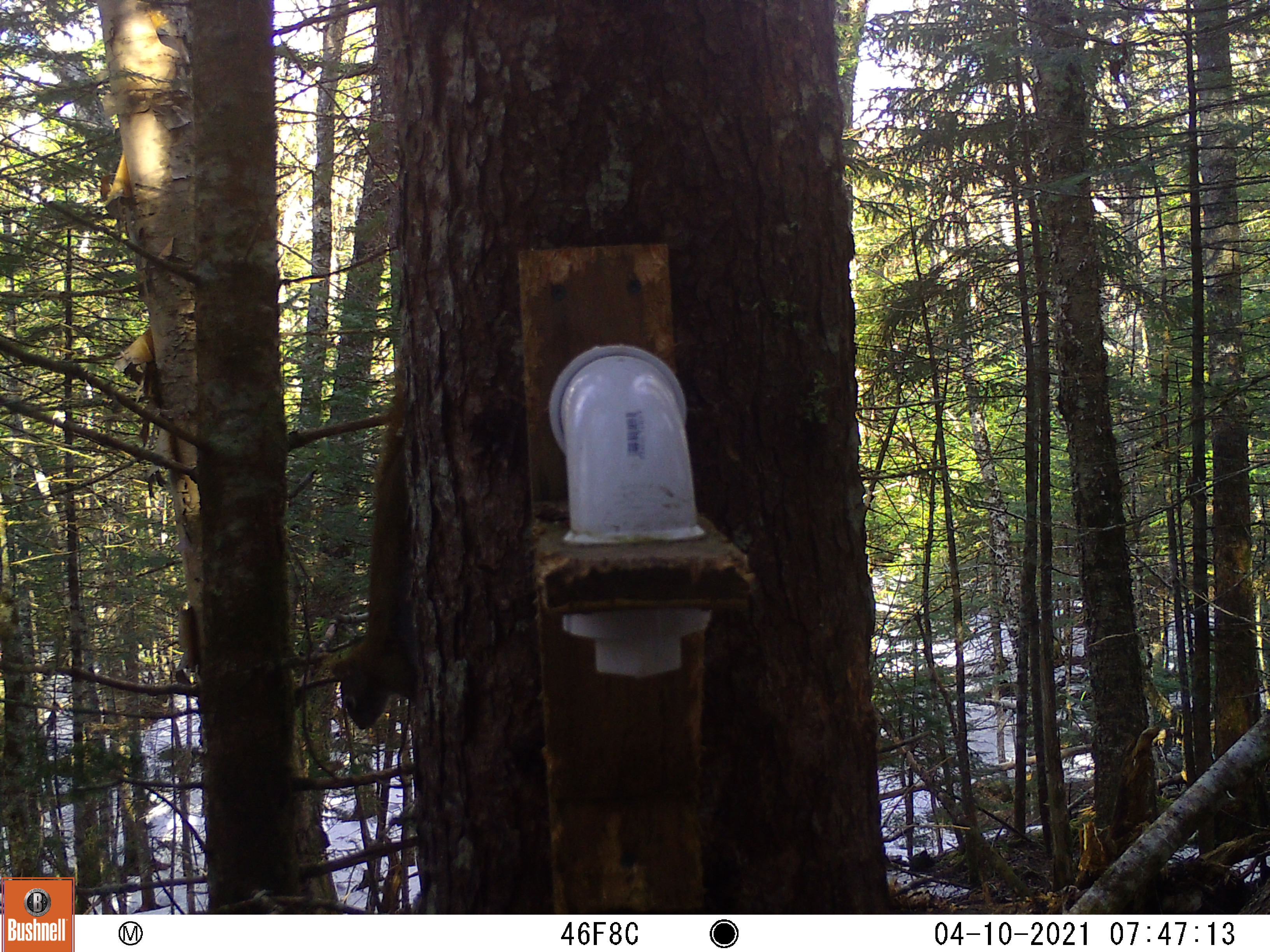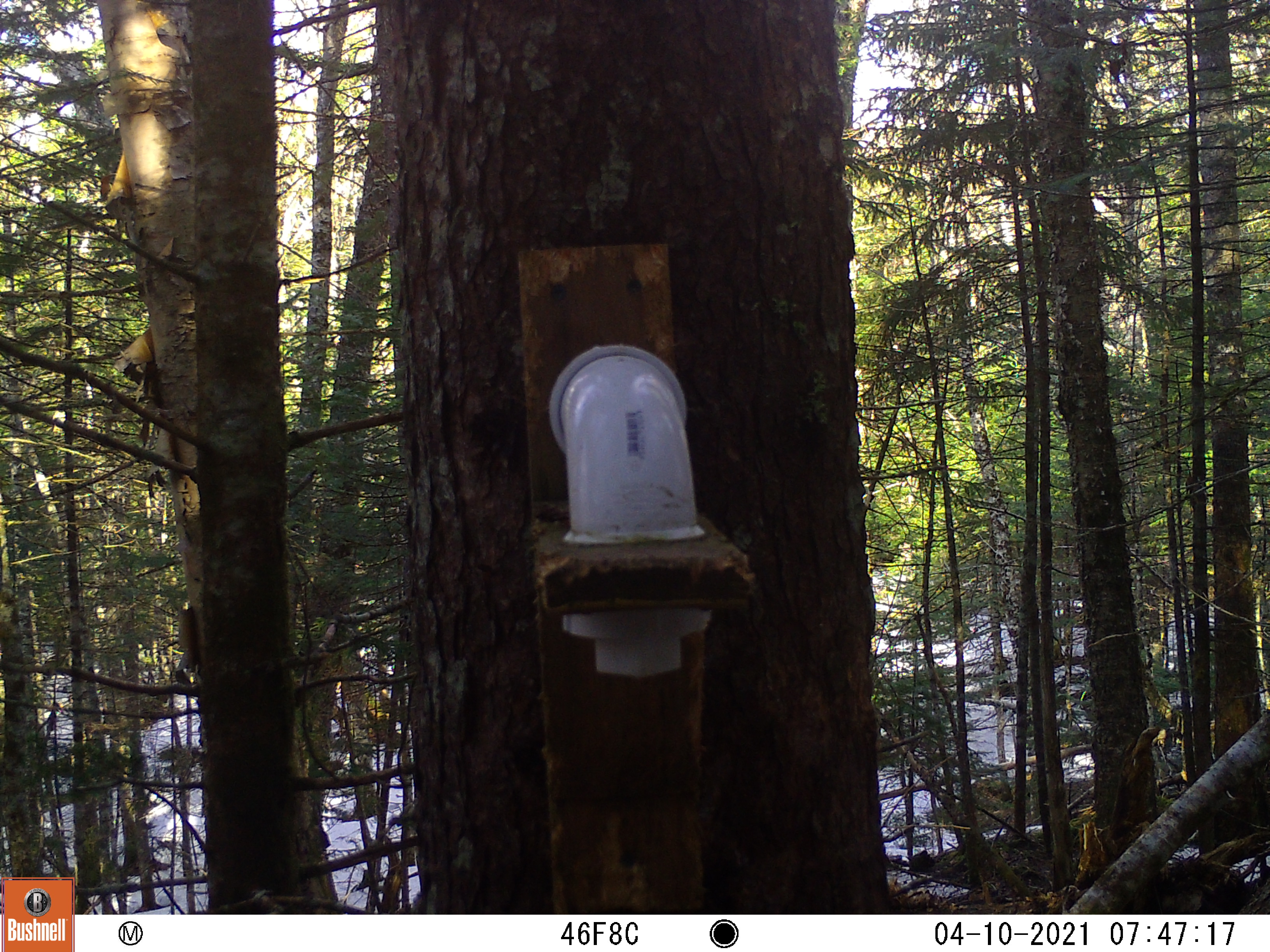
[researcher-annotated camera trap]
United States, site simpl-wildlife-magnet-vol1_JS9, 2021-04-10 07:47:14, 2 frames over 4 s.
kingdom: Animalia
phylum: Chordata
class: Mammalia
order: Rodentia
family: Sciuridae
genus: Tamiasciurus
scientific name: Tamiasciurus hudsonicus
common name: red squirrel